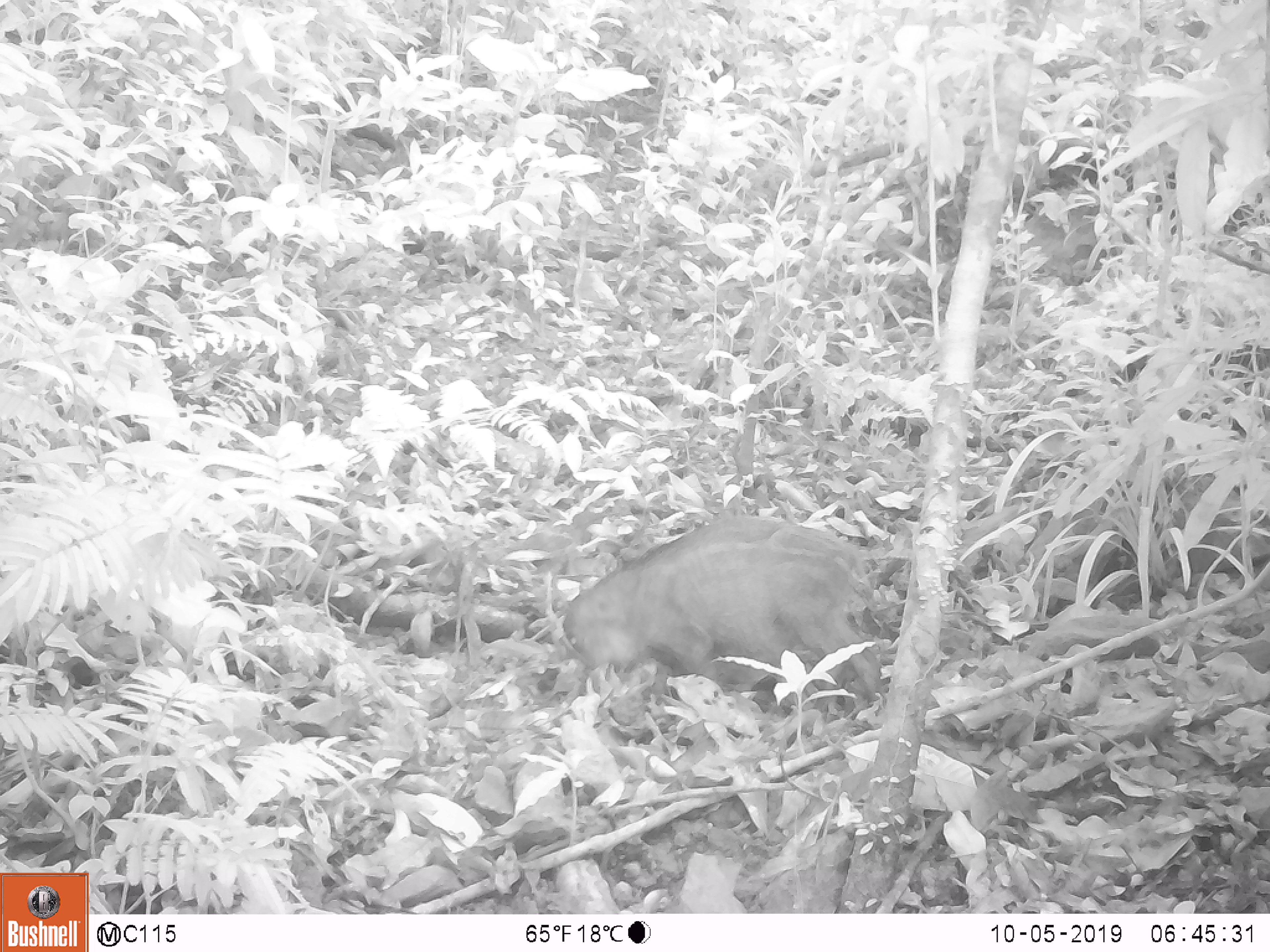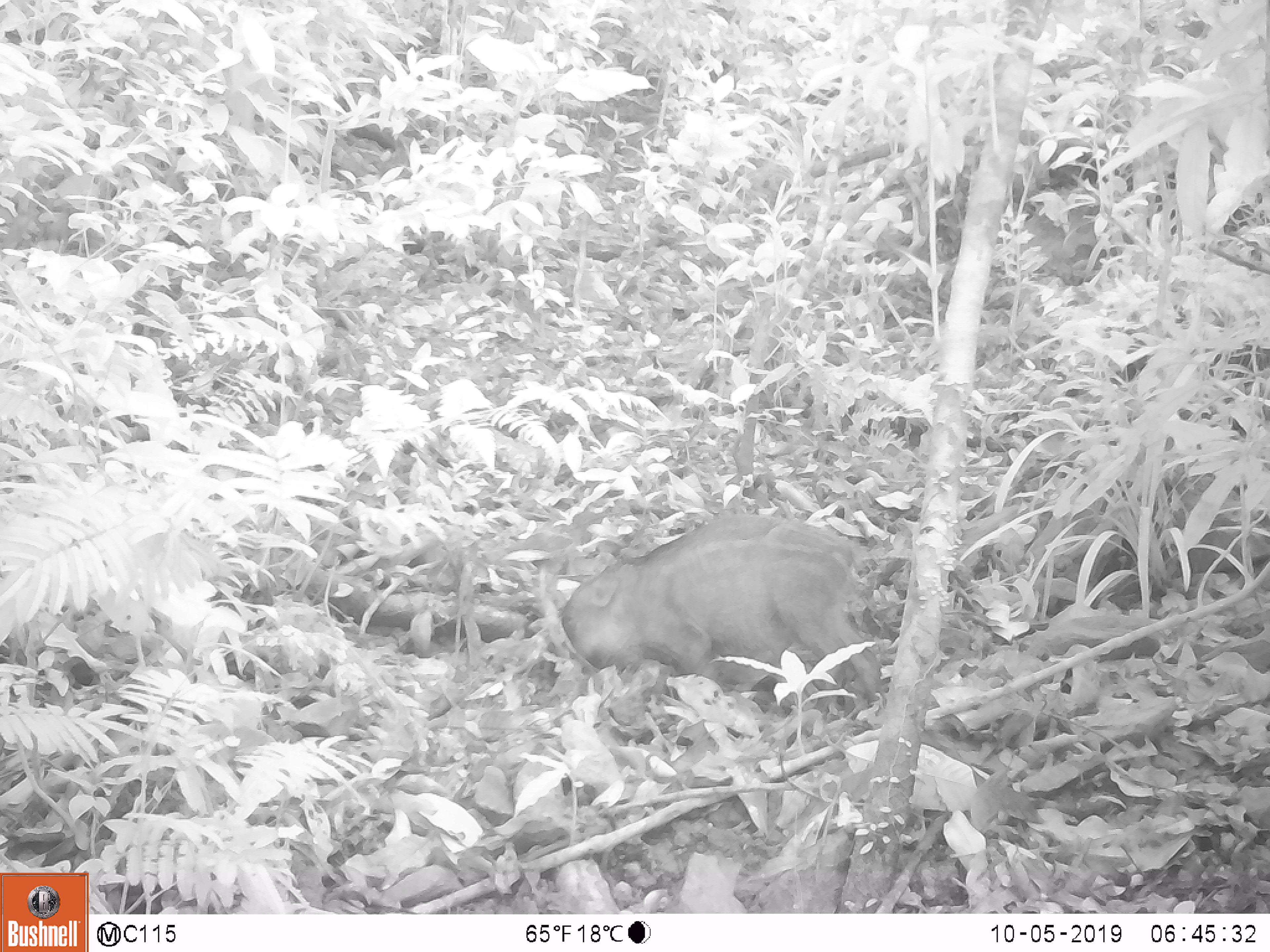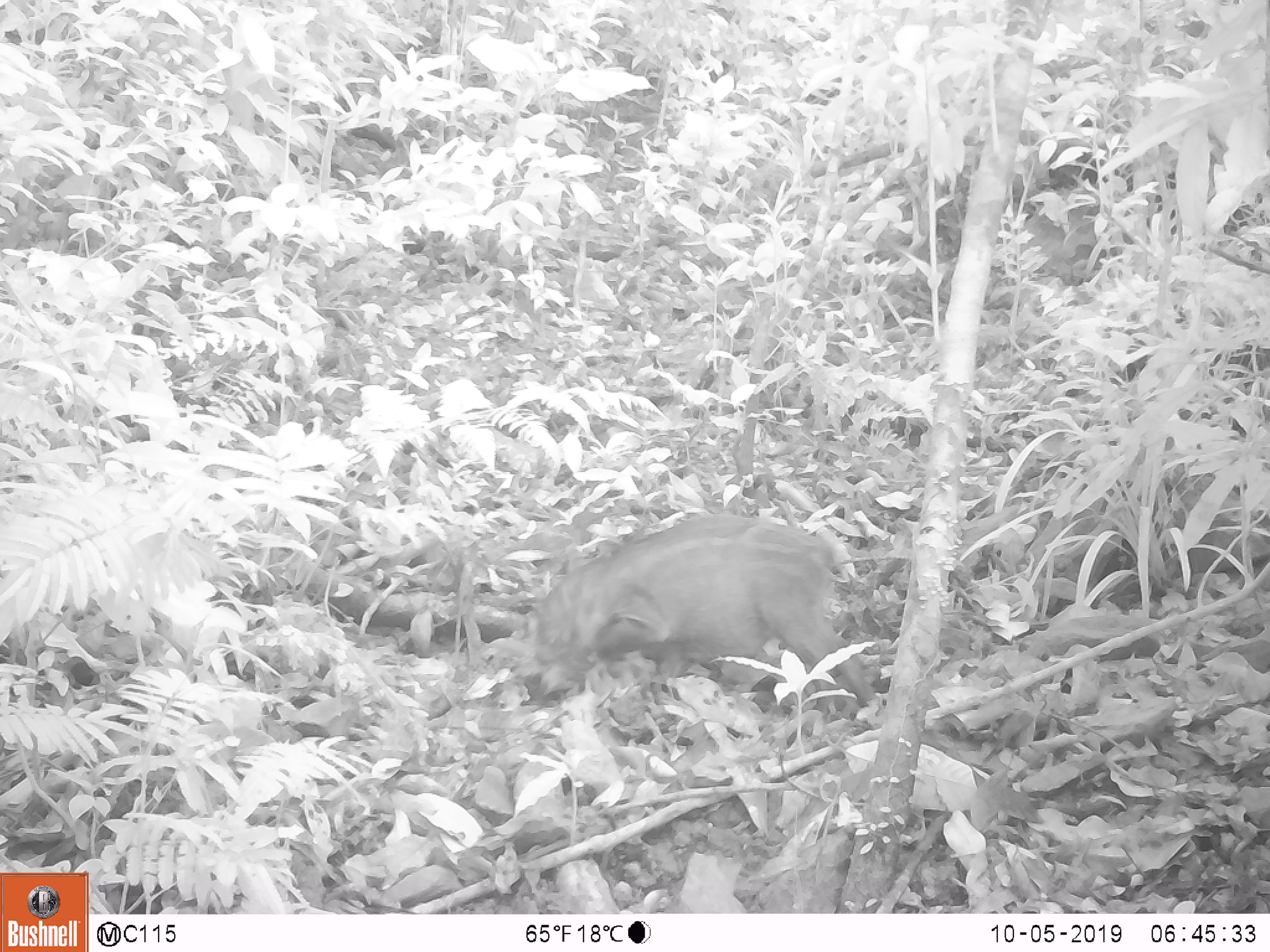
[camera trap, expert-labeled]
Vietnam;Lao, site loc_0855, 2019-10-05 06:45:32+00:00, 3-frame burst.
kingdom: Animalia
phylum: Chordata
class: Mammalia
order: Artiodactyla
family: Suidae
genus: Sus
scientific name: Sus scrofa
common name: eurasian wild pig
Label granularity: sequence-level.